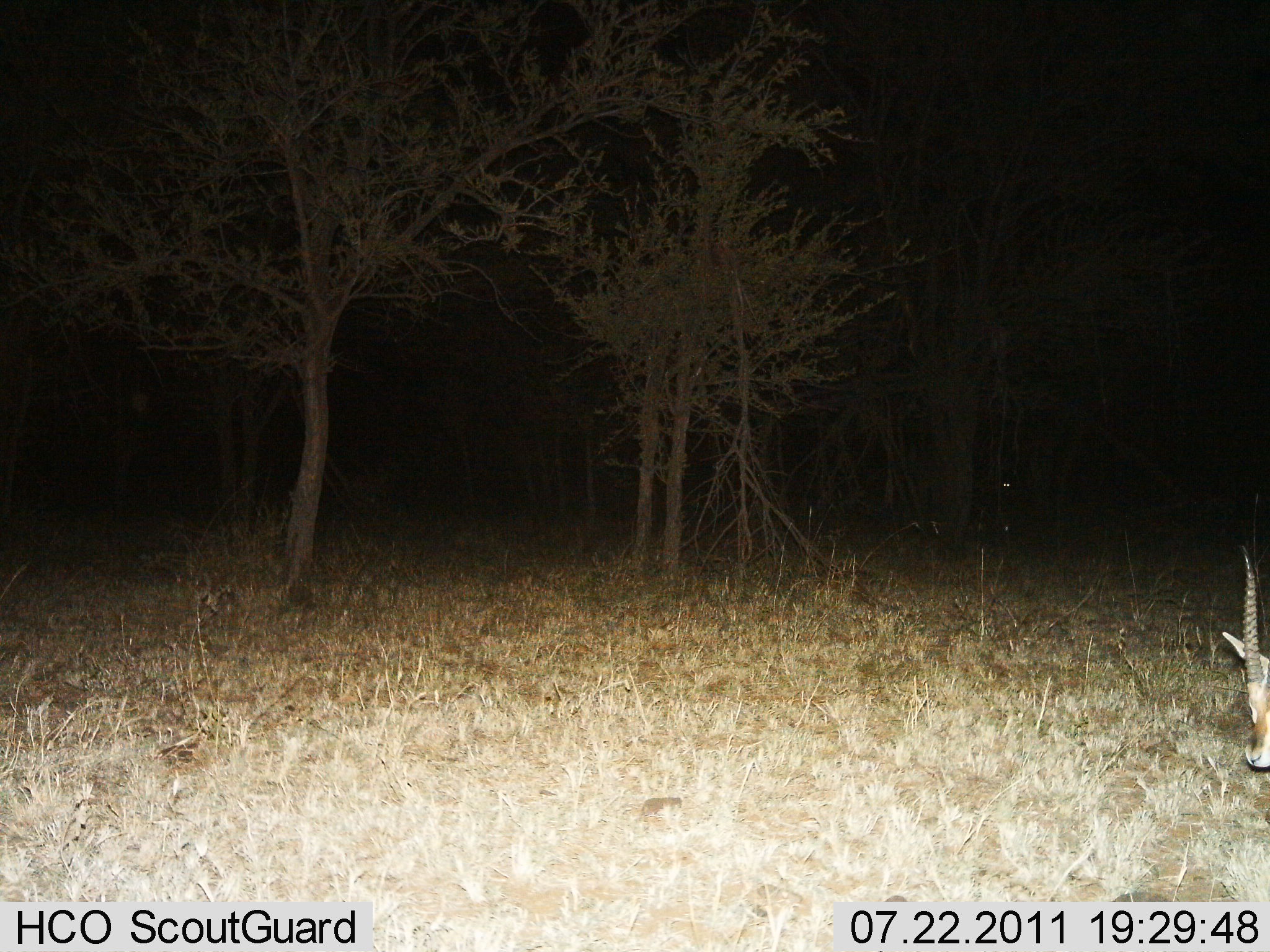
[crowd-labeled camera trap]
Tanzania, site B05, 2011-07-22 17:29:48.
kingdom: Animalia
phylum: Chordata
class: Mammalia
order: Artiodactyla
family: Bovidae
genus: Nanger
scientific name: Nanger granti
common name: grant's gazelle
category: gazellegrants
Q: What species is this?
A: Gazellegrants (grant's gazelle) (Nanger granti).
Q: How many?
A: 1.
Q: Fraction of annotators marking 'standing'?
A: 56%.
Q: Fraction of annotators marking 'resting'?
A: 0%.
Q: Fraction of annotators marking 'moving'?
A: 22%.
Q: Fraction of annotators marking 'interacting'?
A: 0%.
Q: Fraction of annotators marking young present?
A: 0%.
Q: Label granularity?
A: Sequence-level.